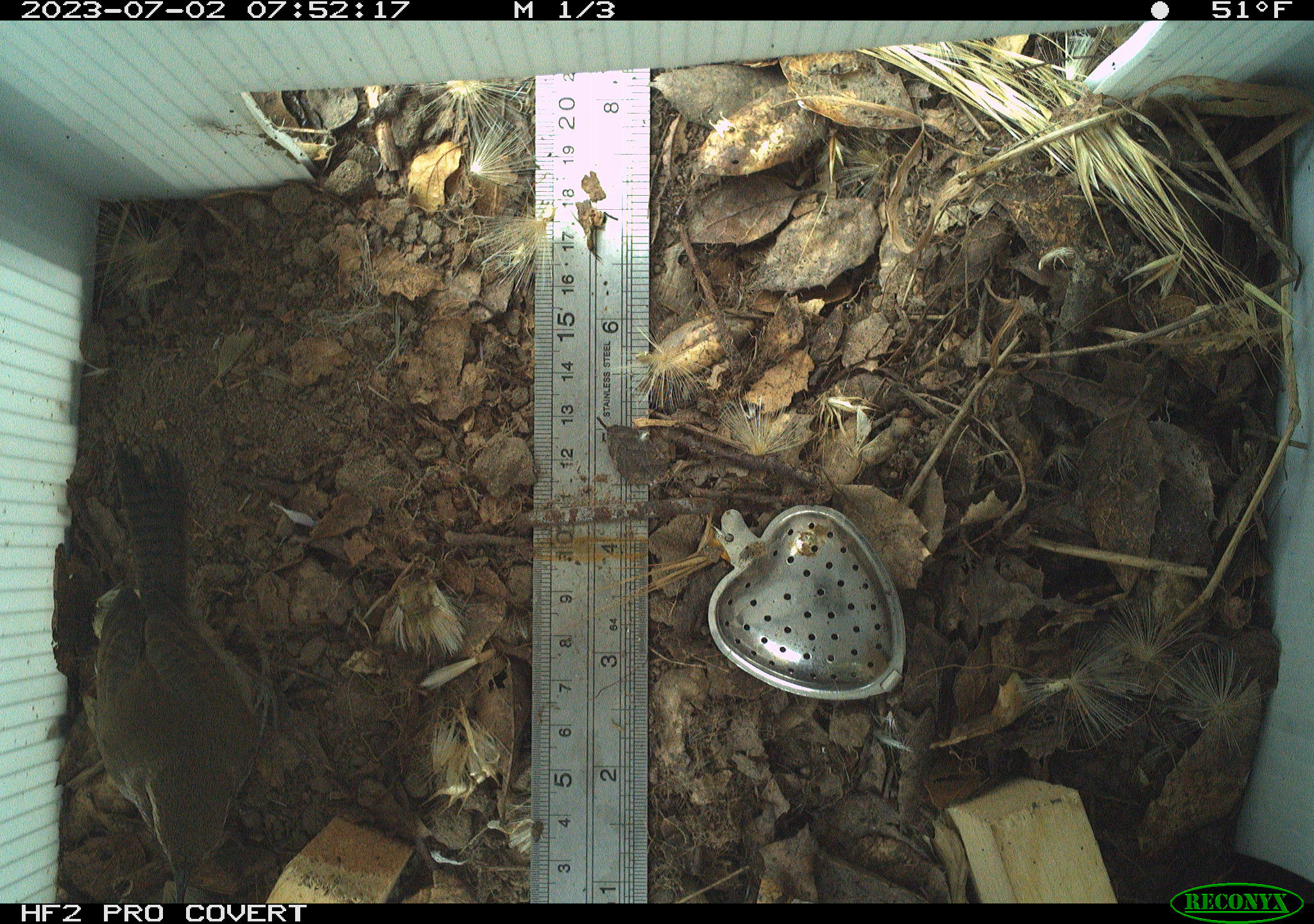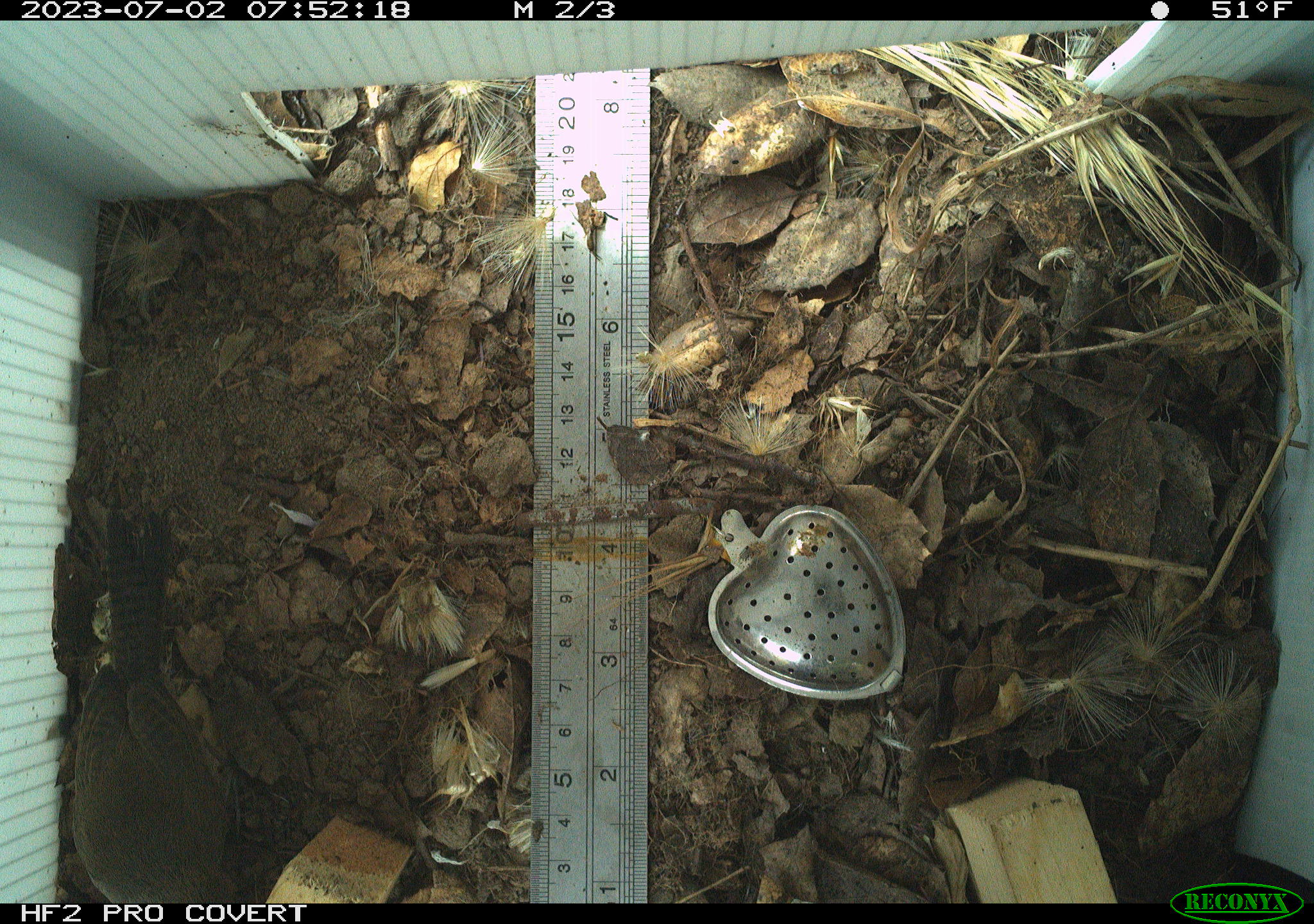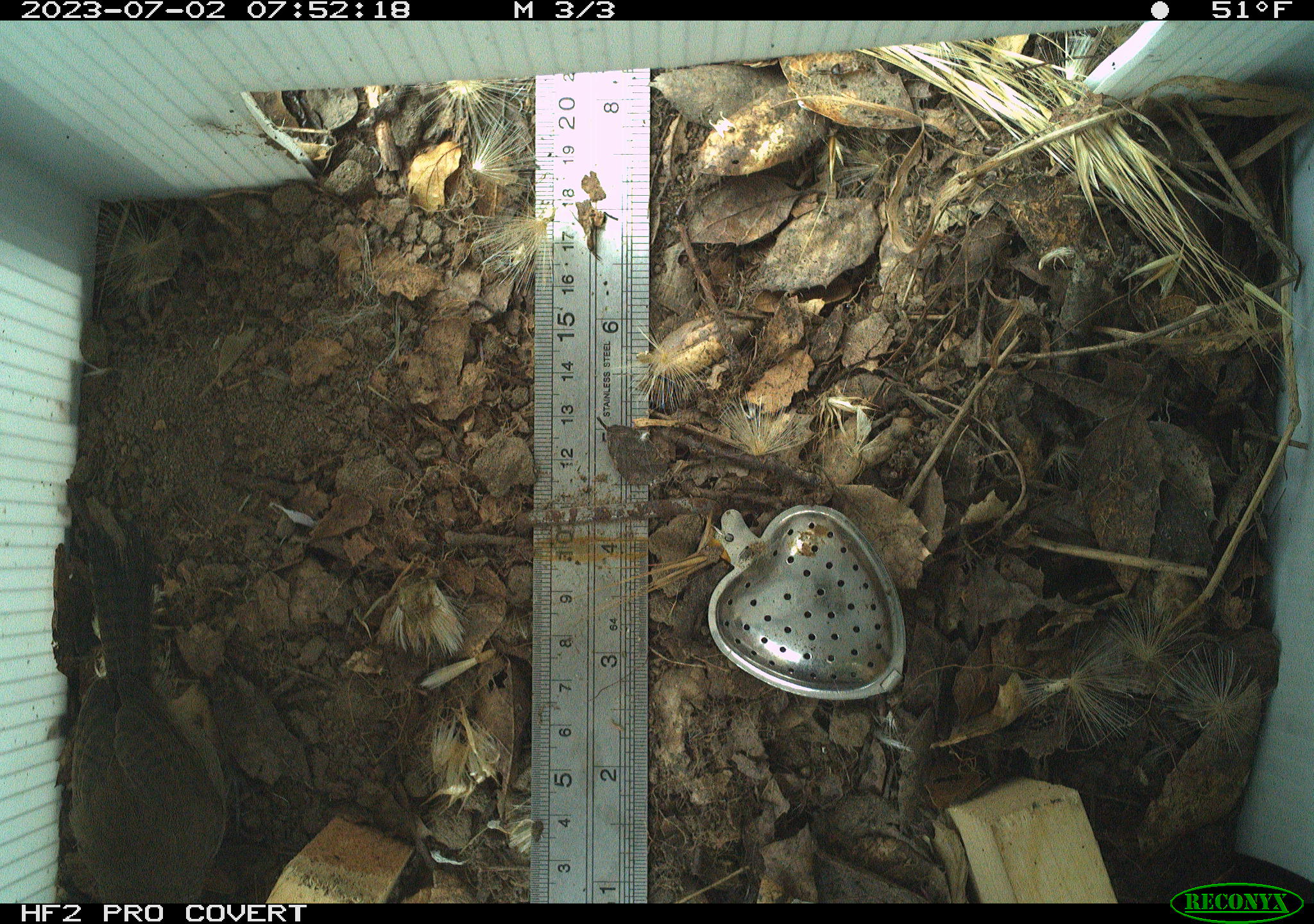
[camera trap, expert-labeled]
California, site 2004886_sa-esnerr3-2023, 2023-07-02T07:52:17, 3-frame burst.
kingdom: Animalia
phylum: Chordata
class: Aves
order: Passeriformes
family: Troglodytidae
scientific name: Troglodytidae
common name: wren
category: troglodytidae family